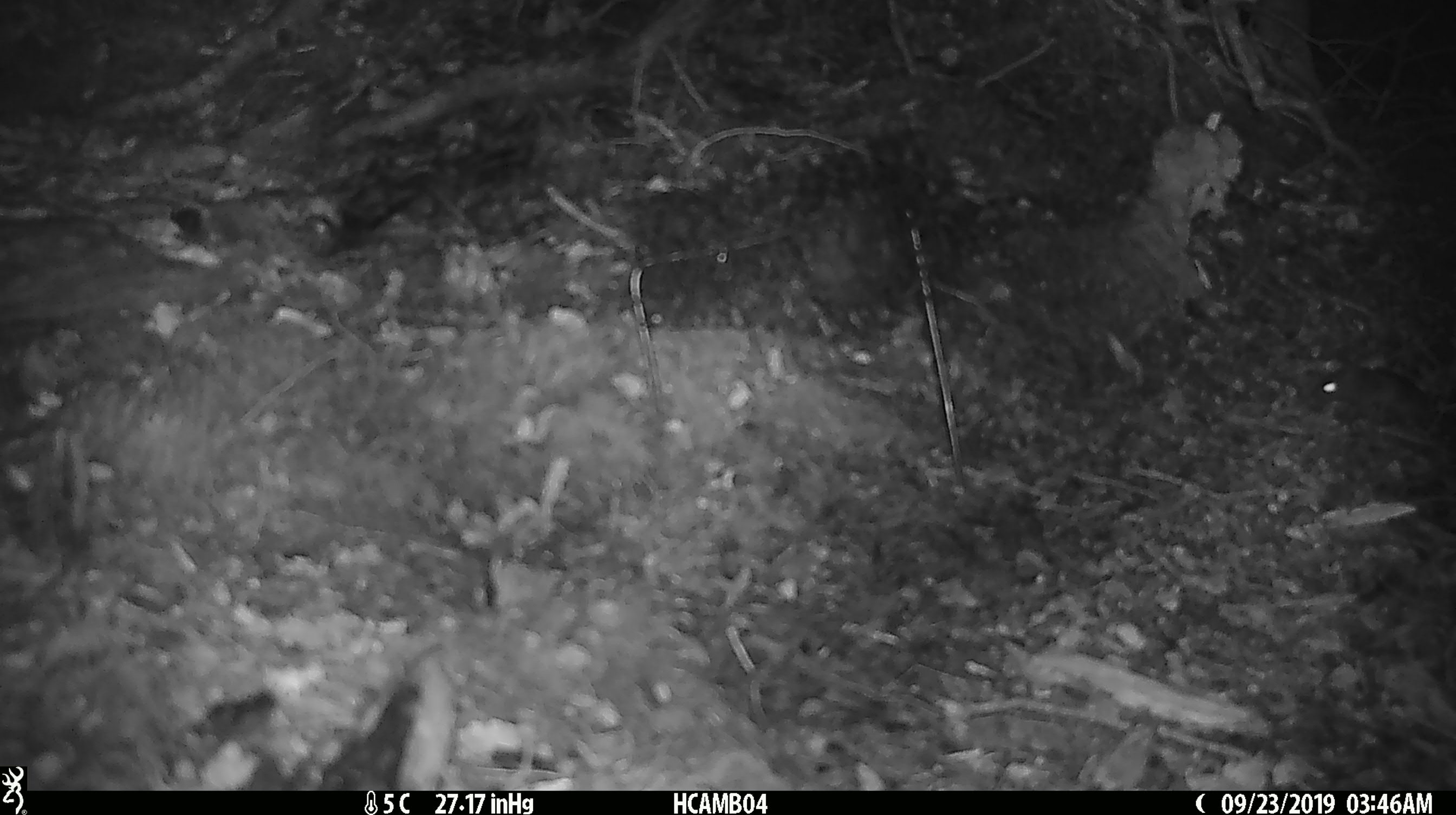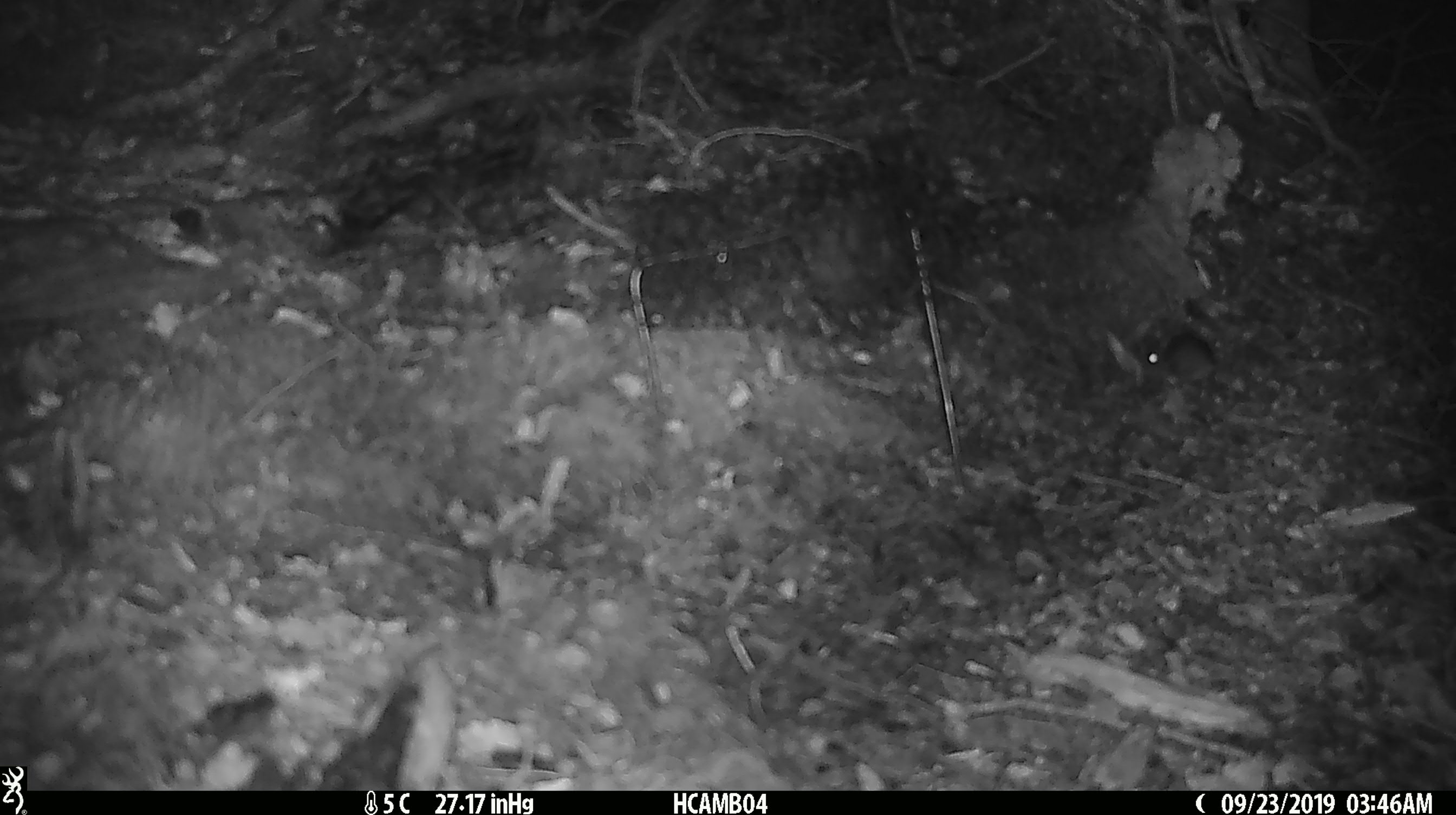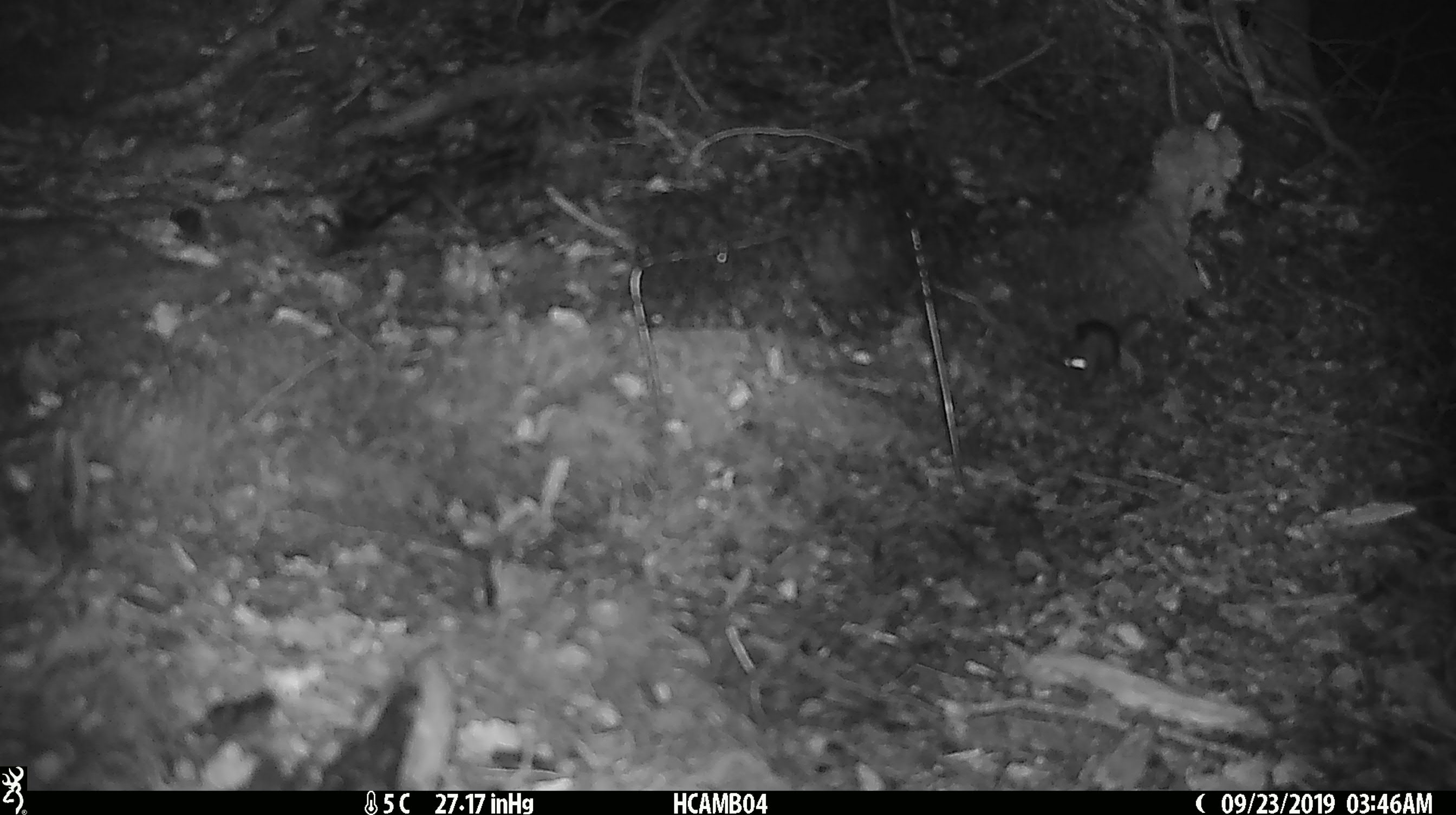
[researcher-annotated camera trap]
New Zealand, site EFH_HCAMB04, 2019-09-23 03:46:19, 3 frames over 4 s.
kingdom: Animalia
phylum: Chordata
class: Mammalia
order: Rodentia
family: Muridae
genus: Mus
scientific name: Mus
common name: mouse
Mouse (Mus).